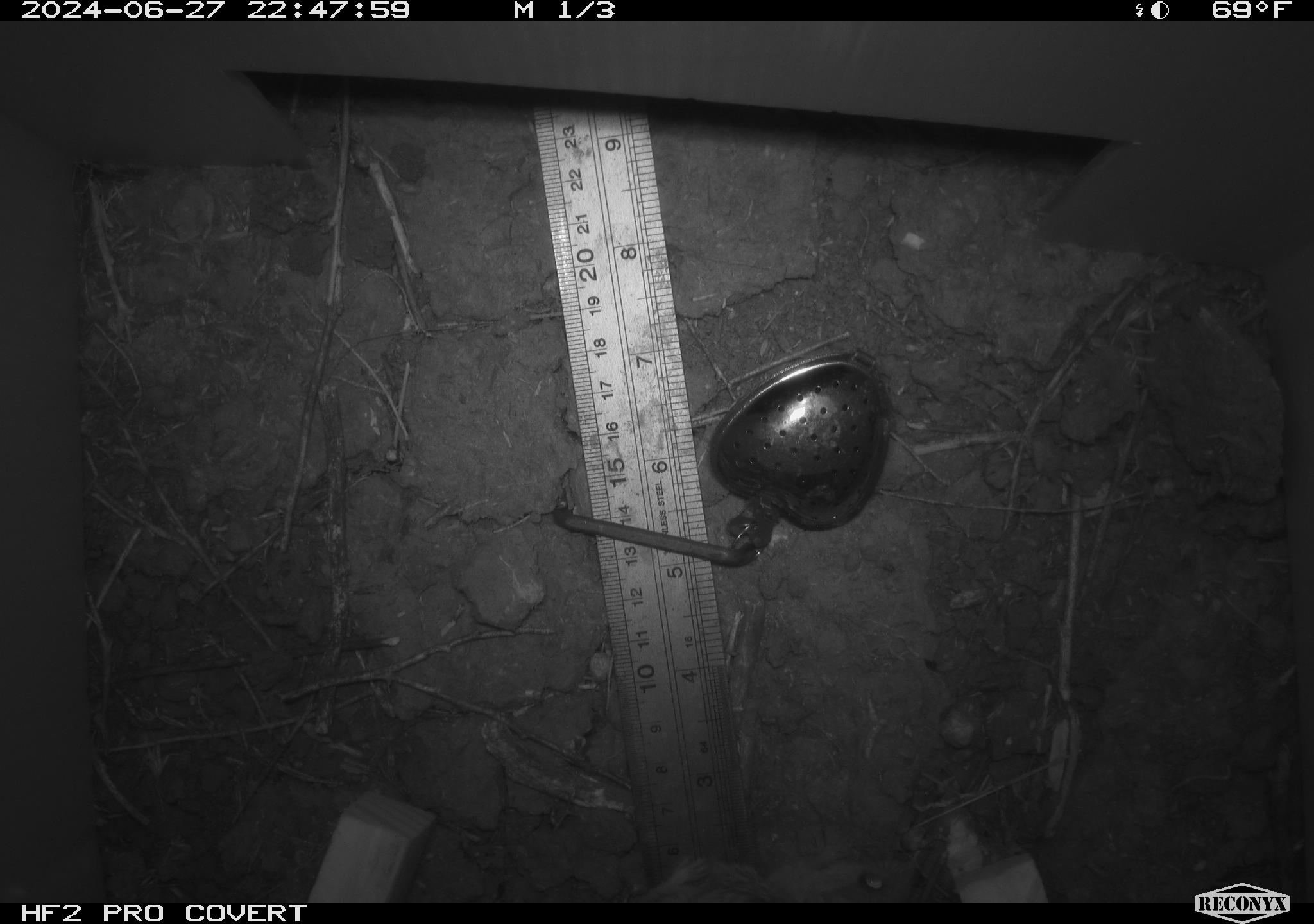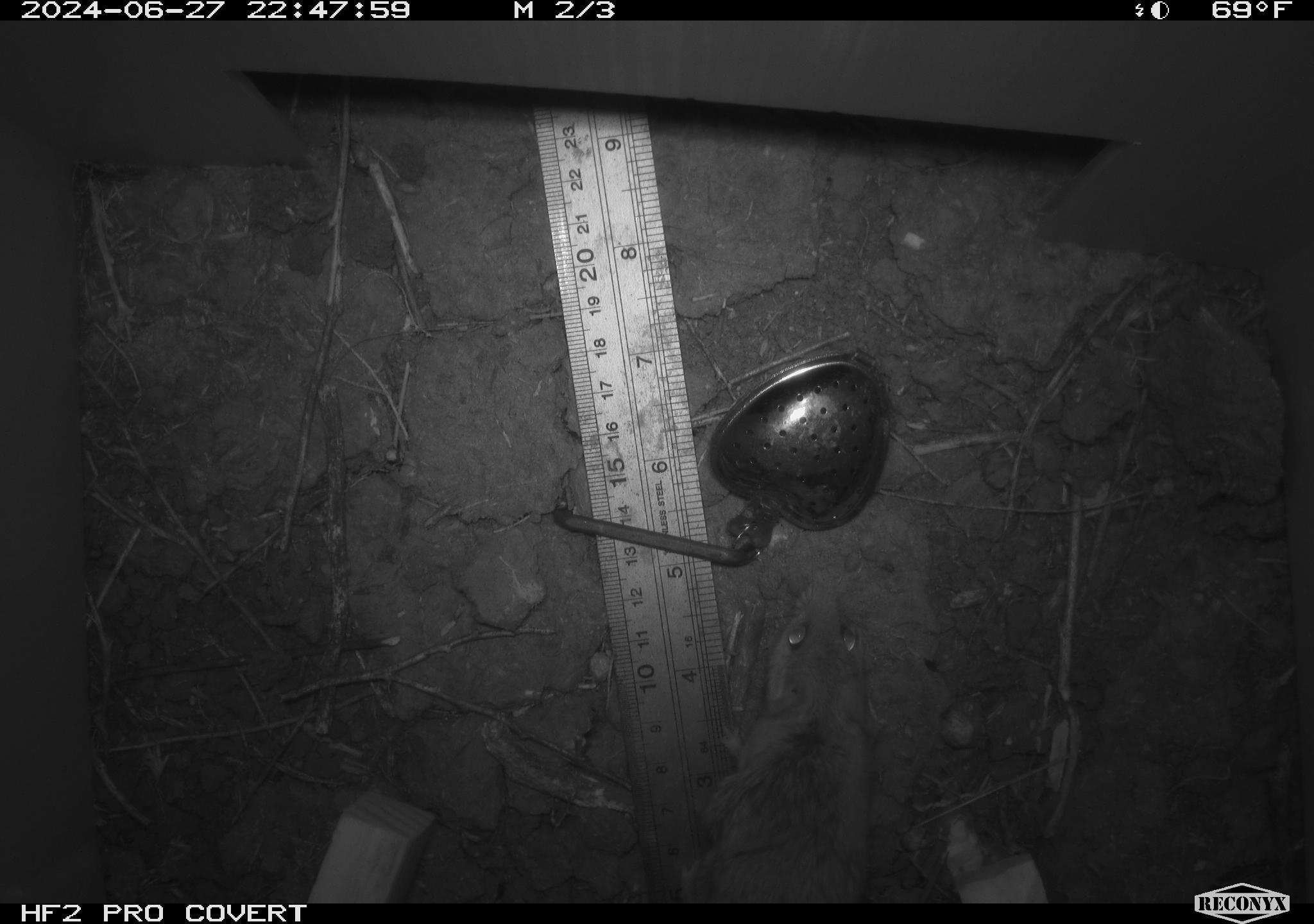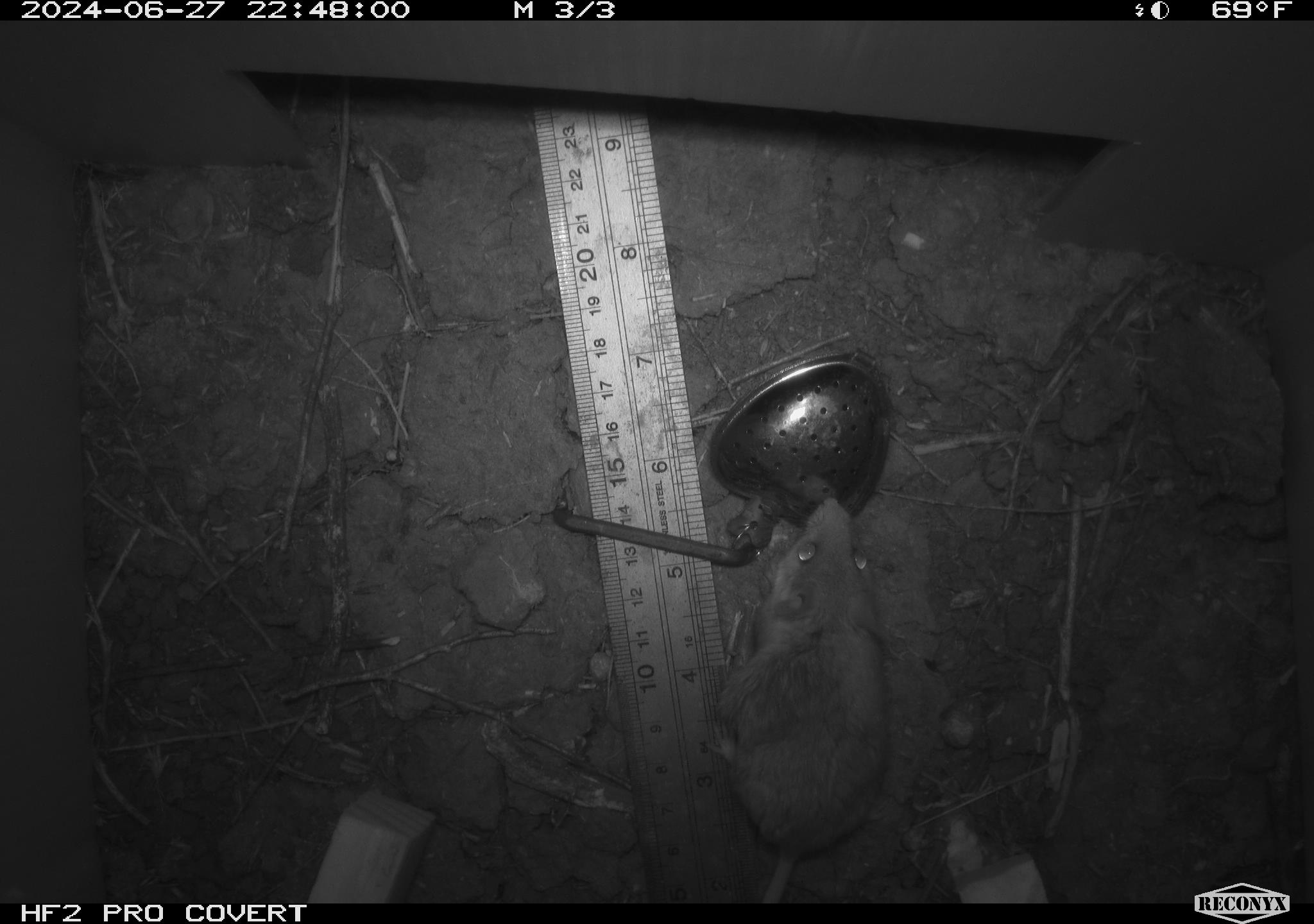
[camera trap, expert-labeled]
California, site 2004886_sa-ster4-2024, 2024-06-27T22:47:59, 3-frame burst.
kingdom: Animalia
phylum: Chordata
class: Mammalia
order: Rodentia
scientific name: Rodentia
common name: mouse species